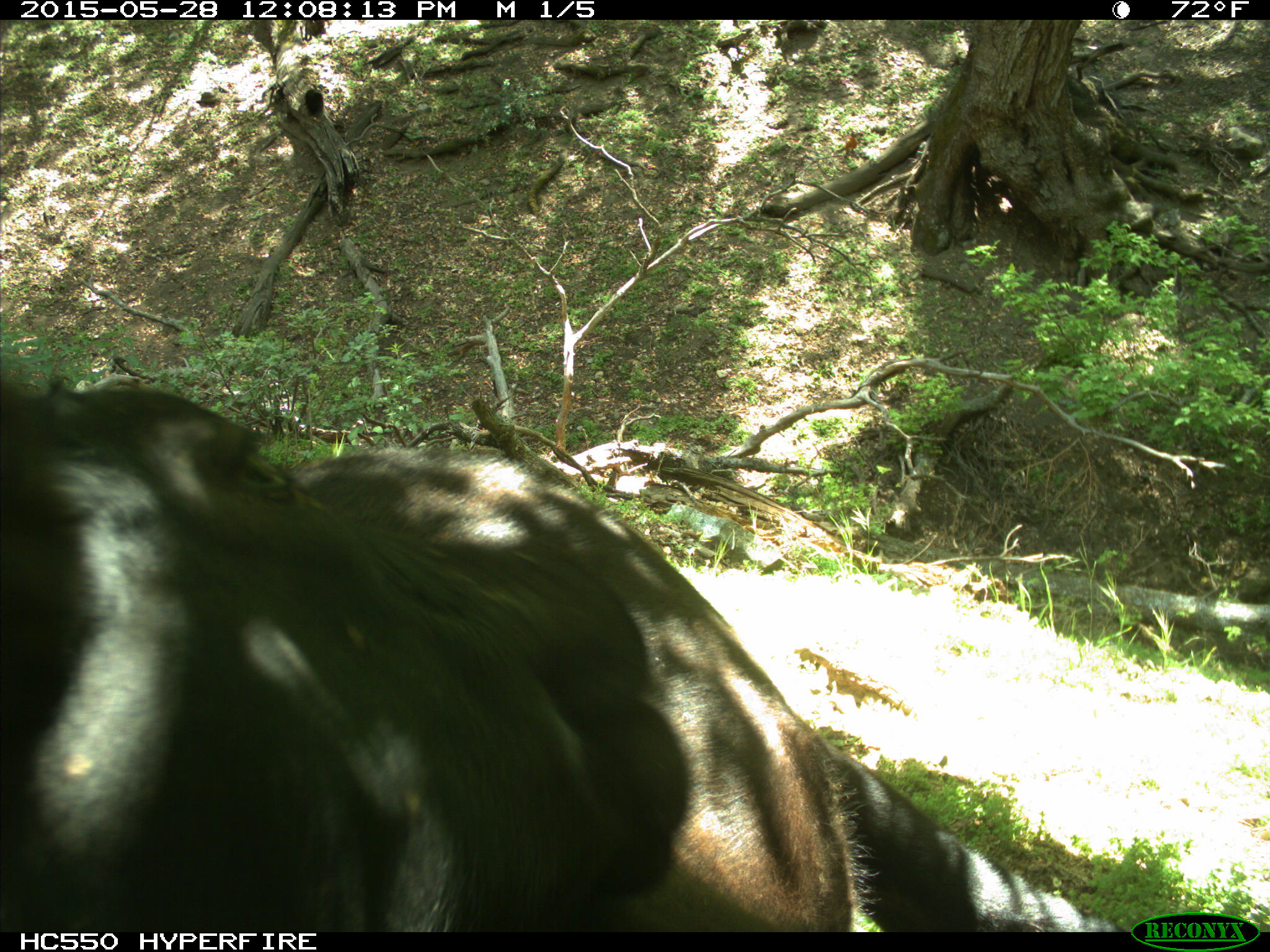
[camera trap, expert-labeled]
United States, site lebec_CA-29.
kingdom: Animalia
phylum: Chordata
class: Mammalia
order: Artiodactyla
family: Bovidae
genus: Bos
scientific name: Bos taurus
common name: domestic cow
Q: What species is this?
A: Bos taurus (domestic cow).